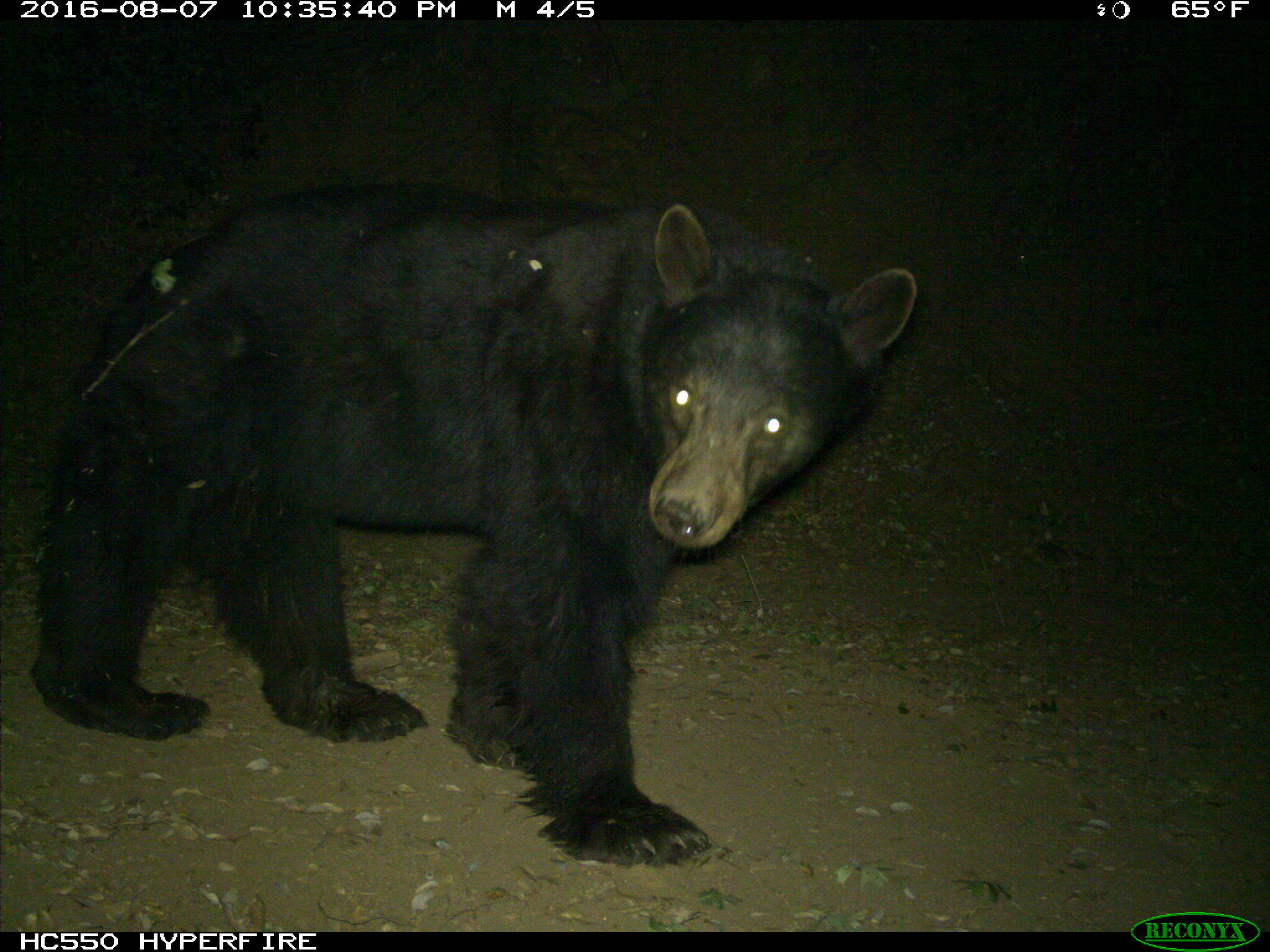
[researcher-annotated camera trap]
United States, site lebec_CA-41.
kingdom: Animalia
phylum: Chordata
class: Mammalia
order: Carnivora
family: Ursidae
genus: Ursus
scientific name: Ursus americanus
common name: american black bear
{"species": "Ursus americanus (american black bear)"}